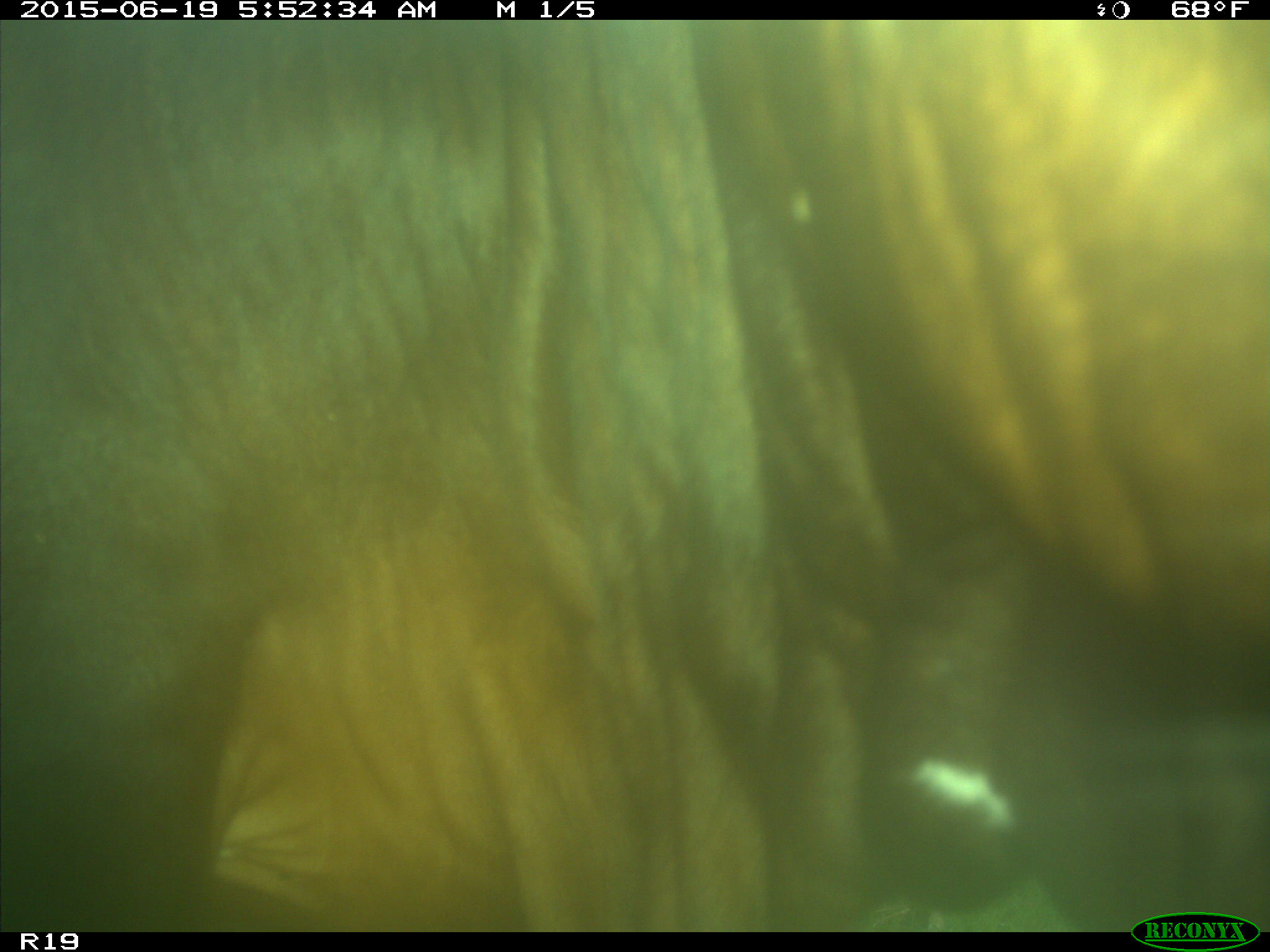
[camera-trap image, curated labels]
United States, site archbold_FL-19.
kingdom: Animalia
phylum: Chordata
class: Mammalia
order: Artiodactyla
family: Bovidae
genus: Bos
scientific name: Bos taurus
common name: domestic cow